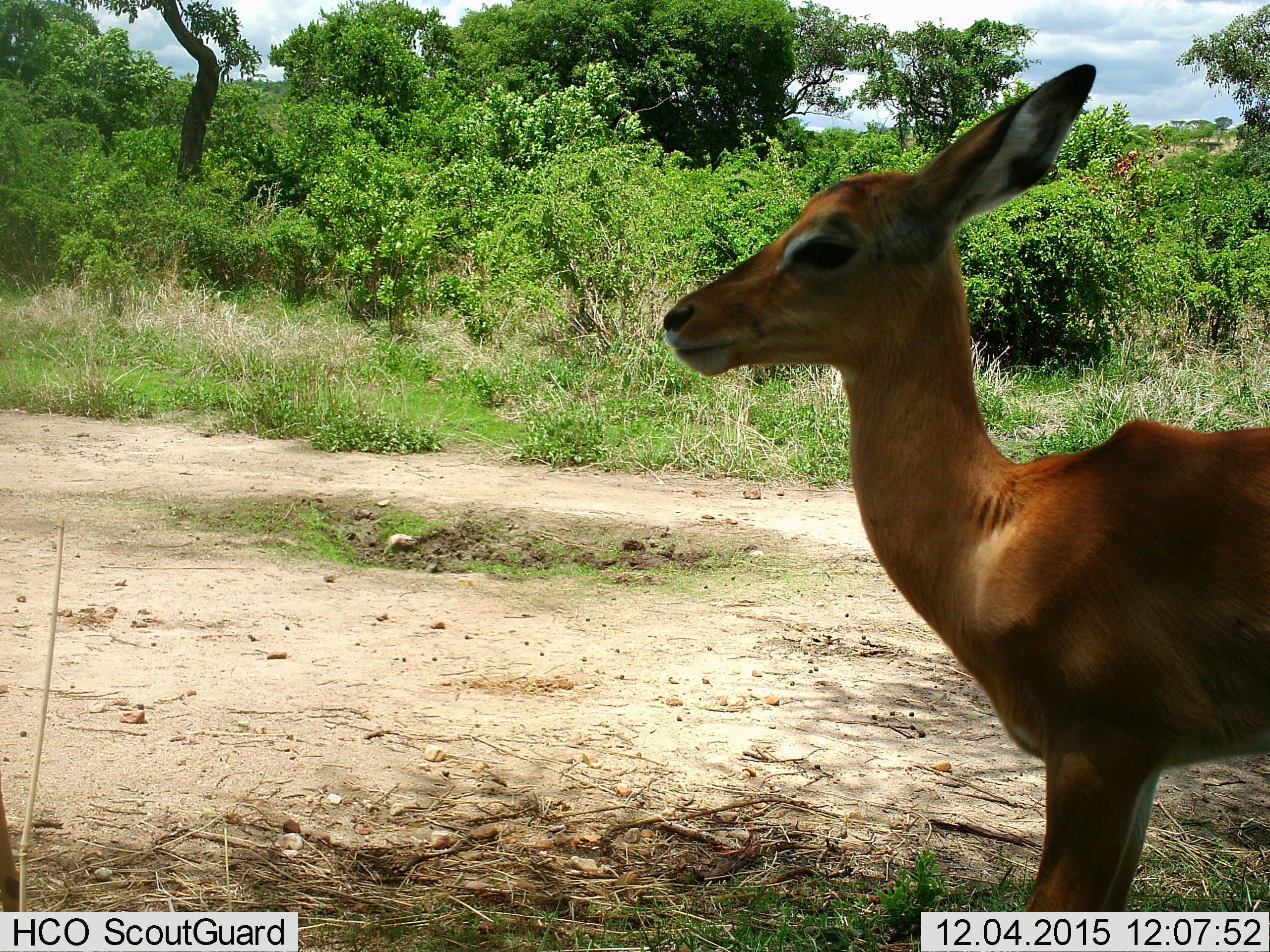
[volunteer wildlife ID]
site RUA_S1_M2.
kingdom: Animalia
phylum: Chordata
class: Mammalia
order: Artiodactyla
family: Bovidae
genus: Aepyceros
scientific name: Aepyceros melampus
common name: impala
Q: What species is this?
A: Impala (Aepyceros melampus).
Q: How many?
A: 1.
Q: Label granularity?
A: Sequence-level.